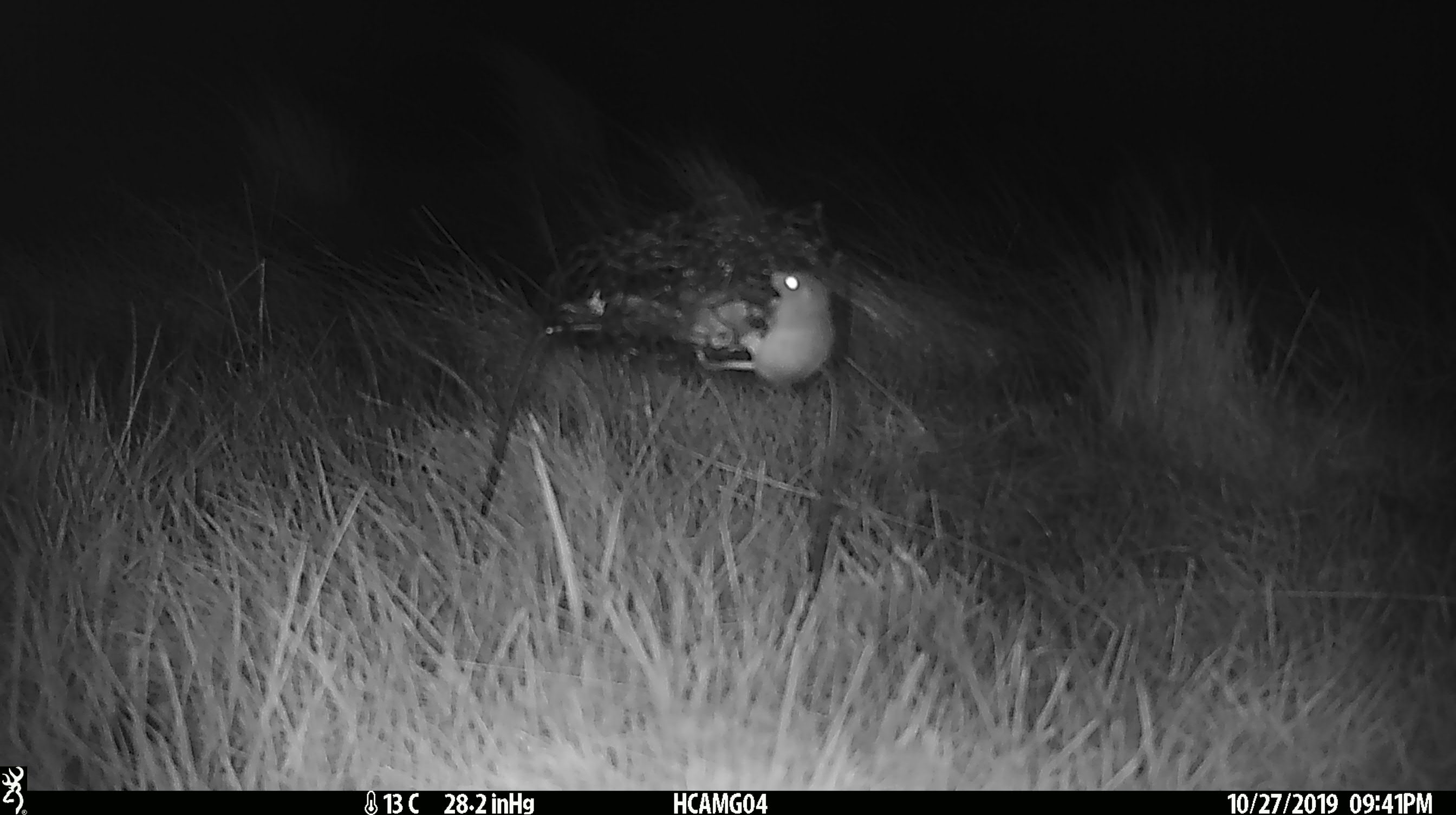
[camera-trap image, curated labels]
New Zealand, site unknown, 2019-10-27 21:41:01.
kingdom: Animalia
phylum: Chordata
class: Mammalia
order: Rodentia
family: Muridae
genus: Mus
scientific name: Mus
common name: mouse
Mouse (Mus).